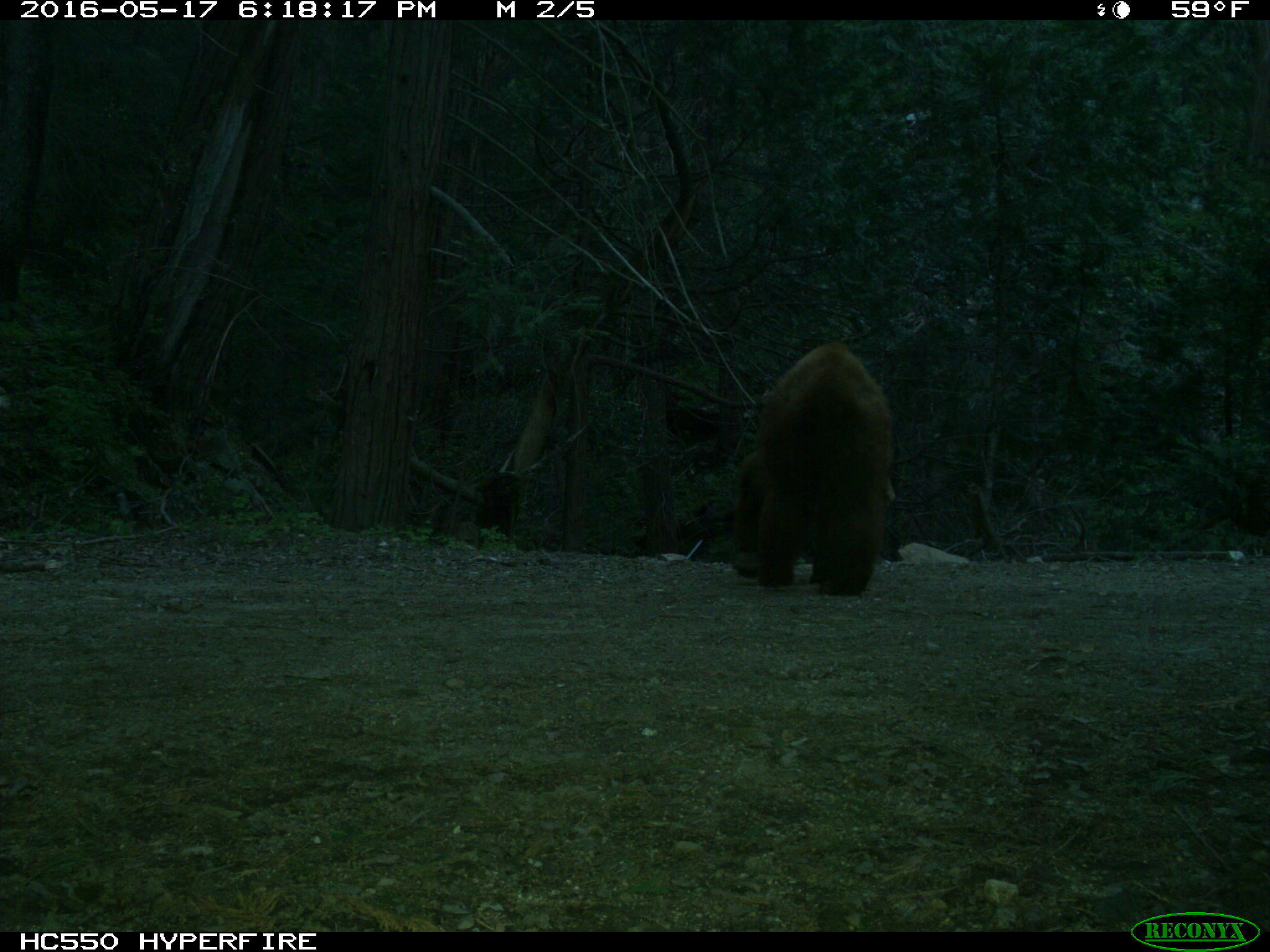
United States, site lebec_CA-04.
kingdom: Animalia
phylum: Chordata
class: Mammalia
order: Carnivora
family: Ursidae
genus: Ursus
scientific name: Ursus americanus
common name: american black bear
Ursus americanus (american black bear).